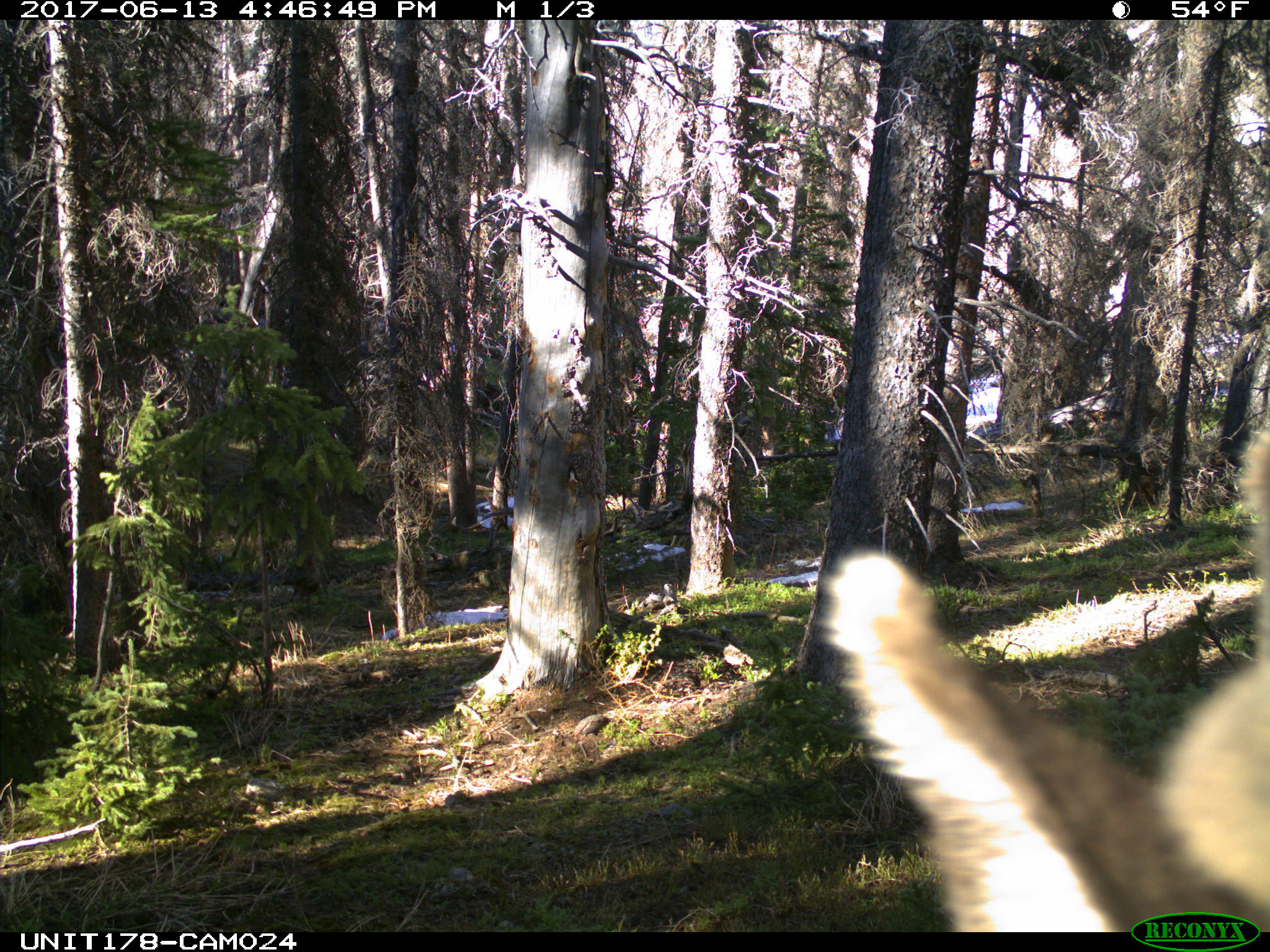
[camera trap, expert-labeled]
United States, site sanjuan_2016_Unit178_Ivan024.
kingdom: Animalia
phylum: Chordata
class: Mammalia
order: Artiodactyla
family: Cervidae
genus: Cervus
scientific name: Cervus elaphus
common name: red deer